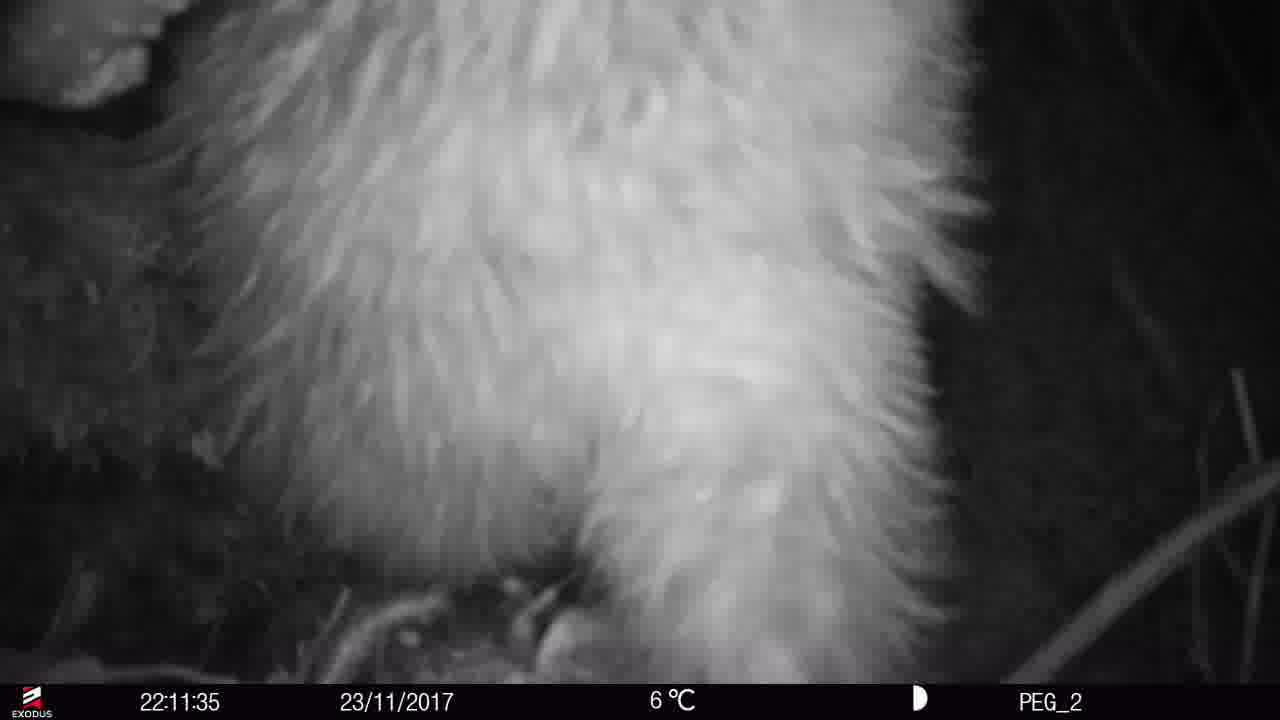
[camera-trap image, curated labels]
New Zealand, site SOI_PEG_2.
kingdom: Animalia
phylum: Chordata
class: Aves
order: Apterygiformes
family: Apterygidae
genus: Apteryx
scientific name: Apteryx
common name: kiwi